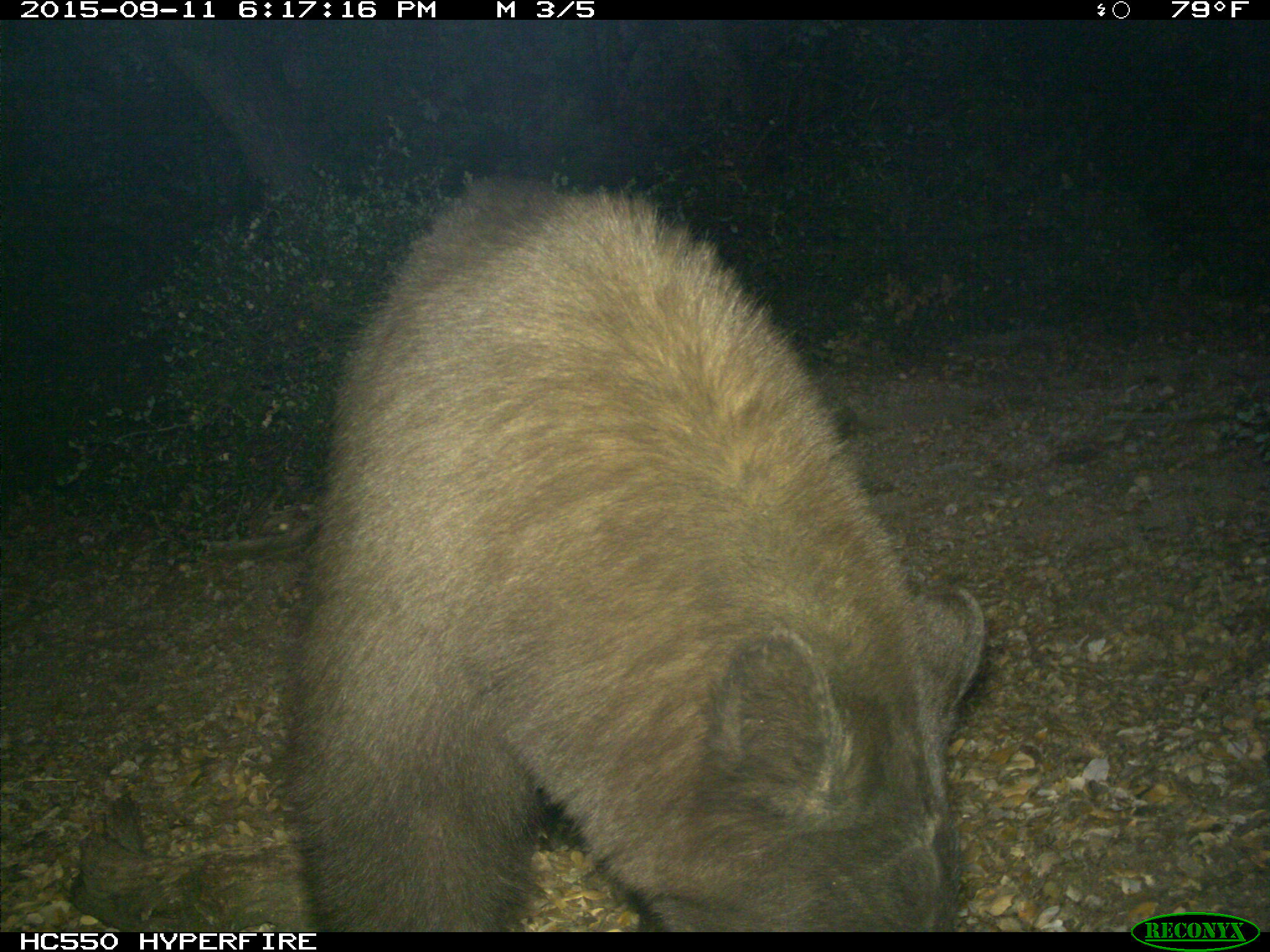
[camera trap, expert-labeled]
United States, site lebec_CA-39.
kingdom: Animalia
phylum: Chordata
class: Mammalia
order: Carnivora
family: Ursidae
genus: Ursus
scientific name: Ursus americanus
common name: american black bear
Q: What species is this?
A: Ursus americanus (american black bear).